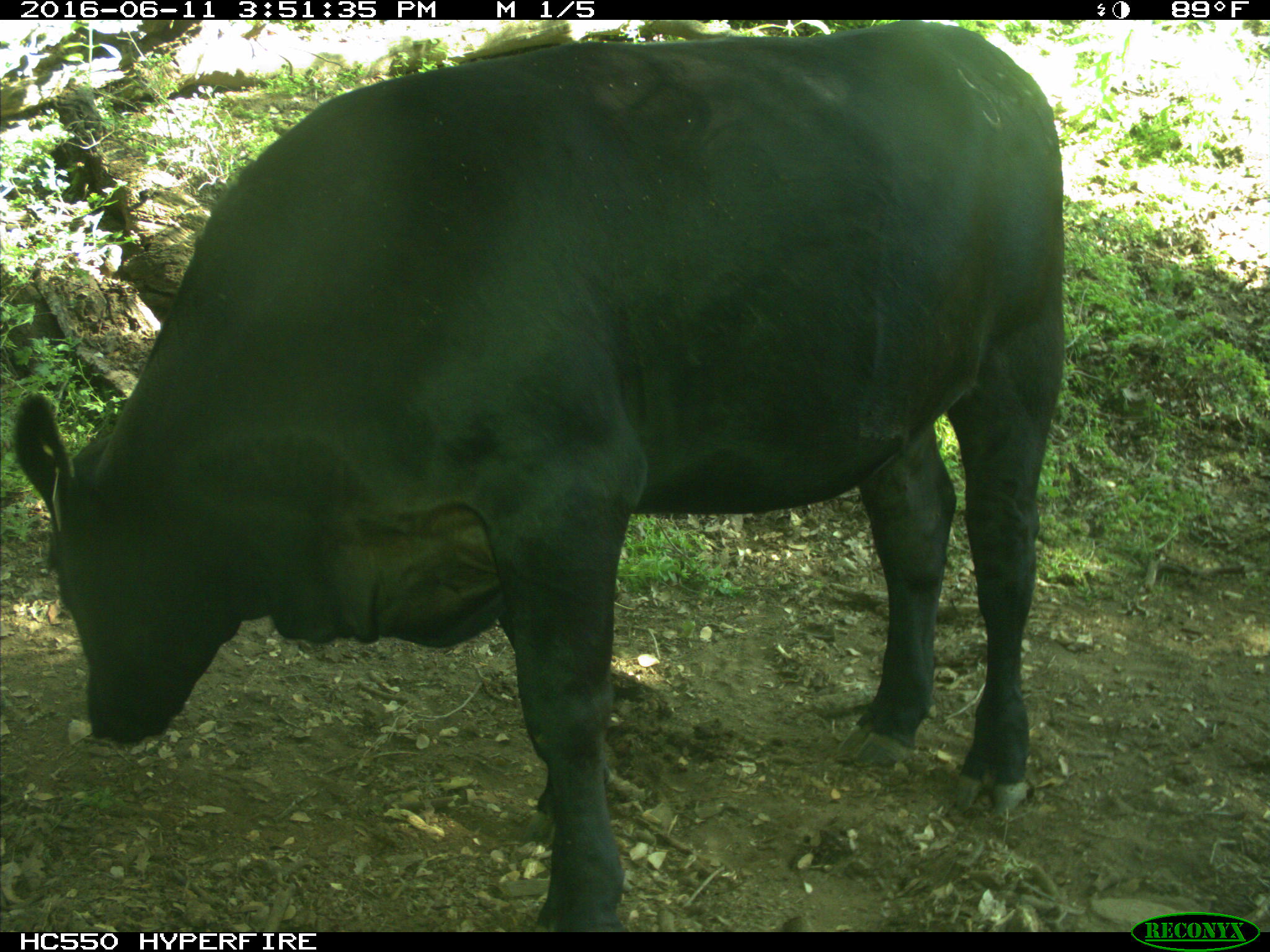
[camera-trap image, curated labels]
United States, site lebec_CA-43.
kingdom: Animalia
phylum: Chordata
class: Mammalia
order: Artiodactyla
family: Bovidae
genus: Bos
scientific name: Bos taurus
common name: domestic cow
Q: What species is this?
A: Bos taurus (domestic cow).